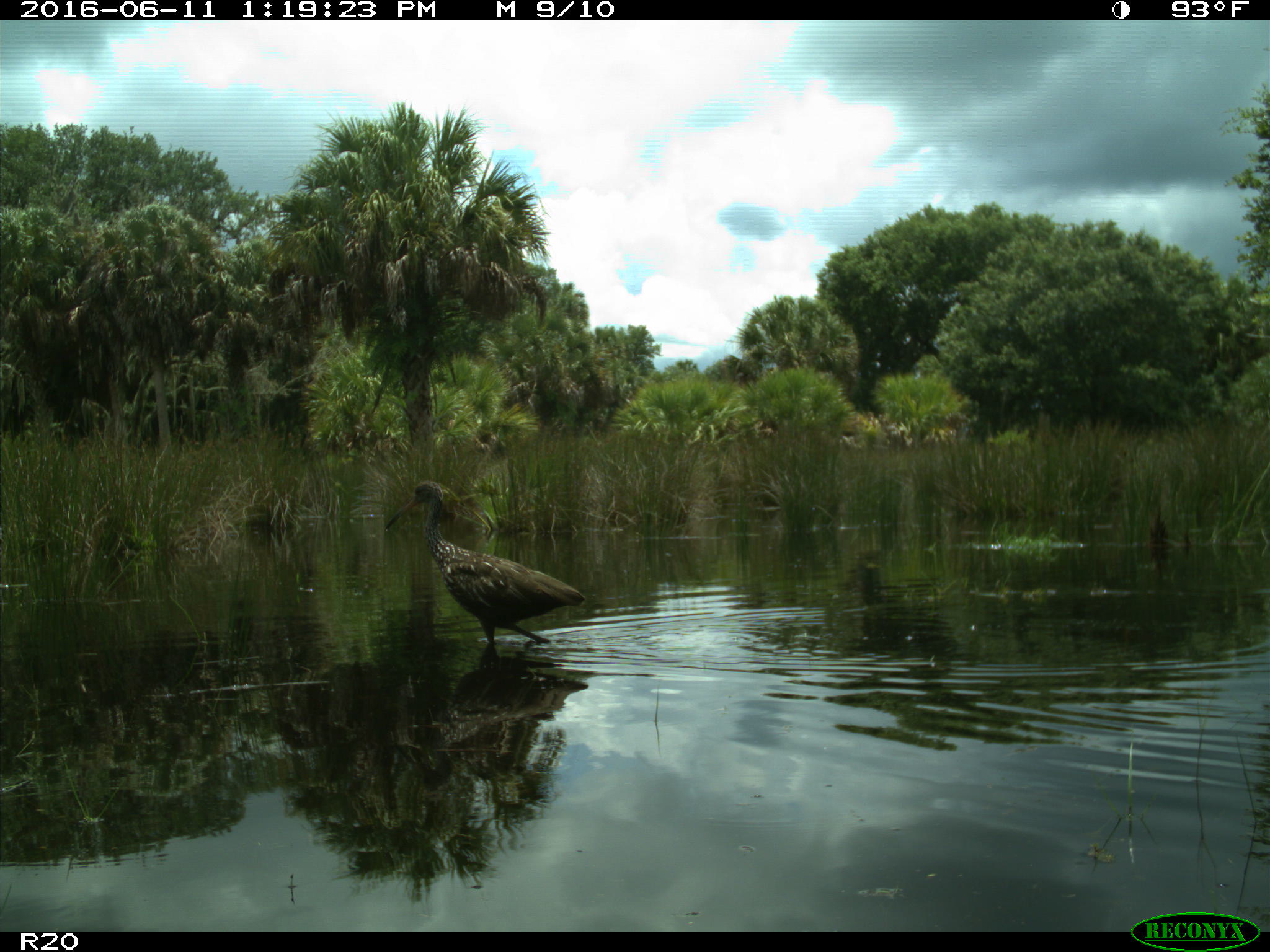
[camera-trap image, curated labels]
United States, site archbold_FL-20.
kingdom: Animalia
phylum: Chordata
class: Aves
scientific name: Aves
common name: birds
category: unidentified bird